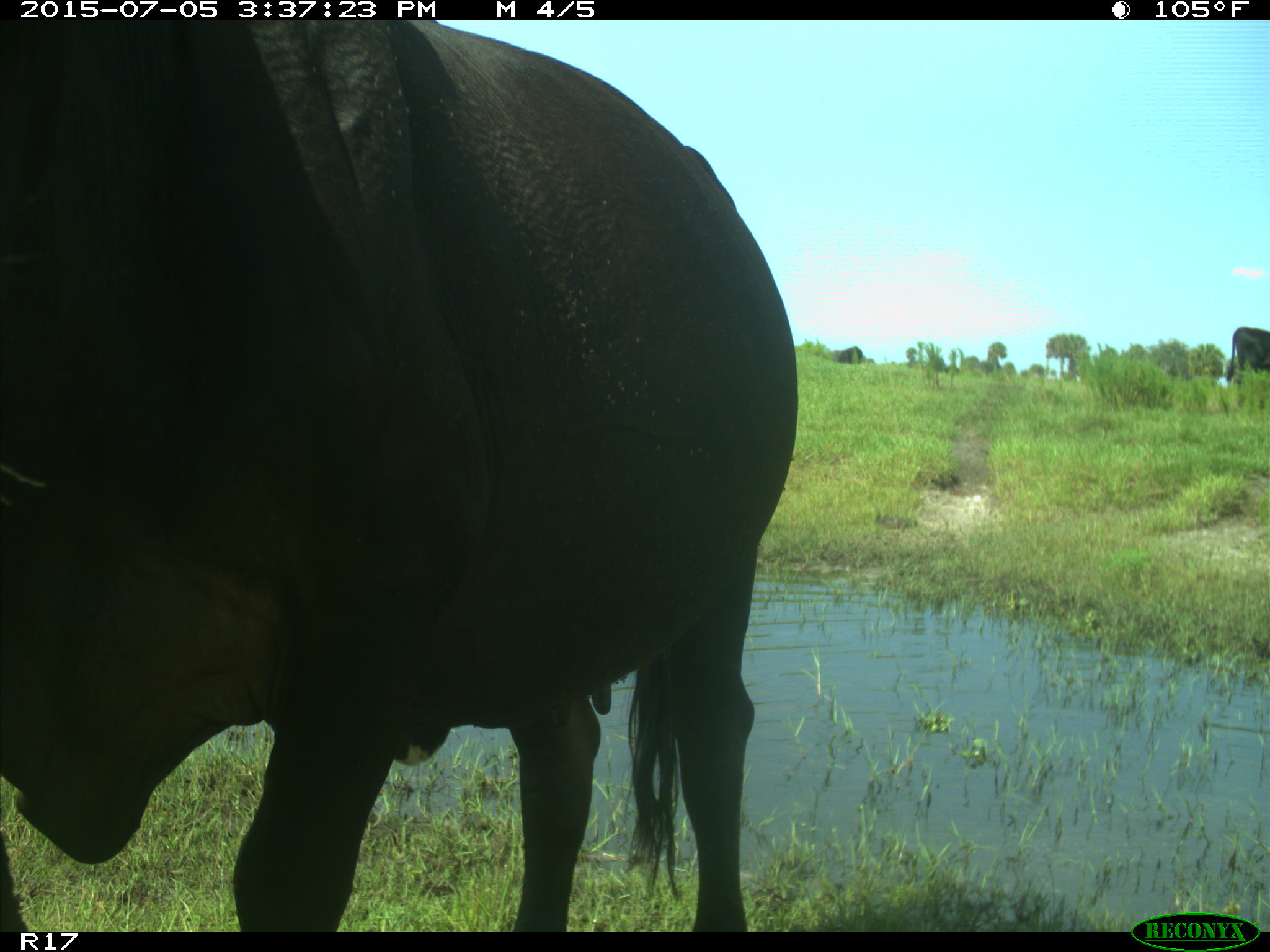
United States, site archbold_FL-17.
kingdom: Animalia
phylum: Chordata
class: Mammalia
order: Artiodactyla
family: Bovidae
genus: Bos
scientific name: Bos taurus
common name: domestic cow